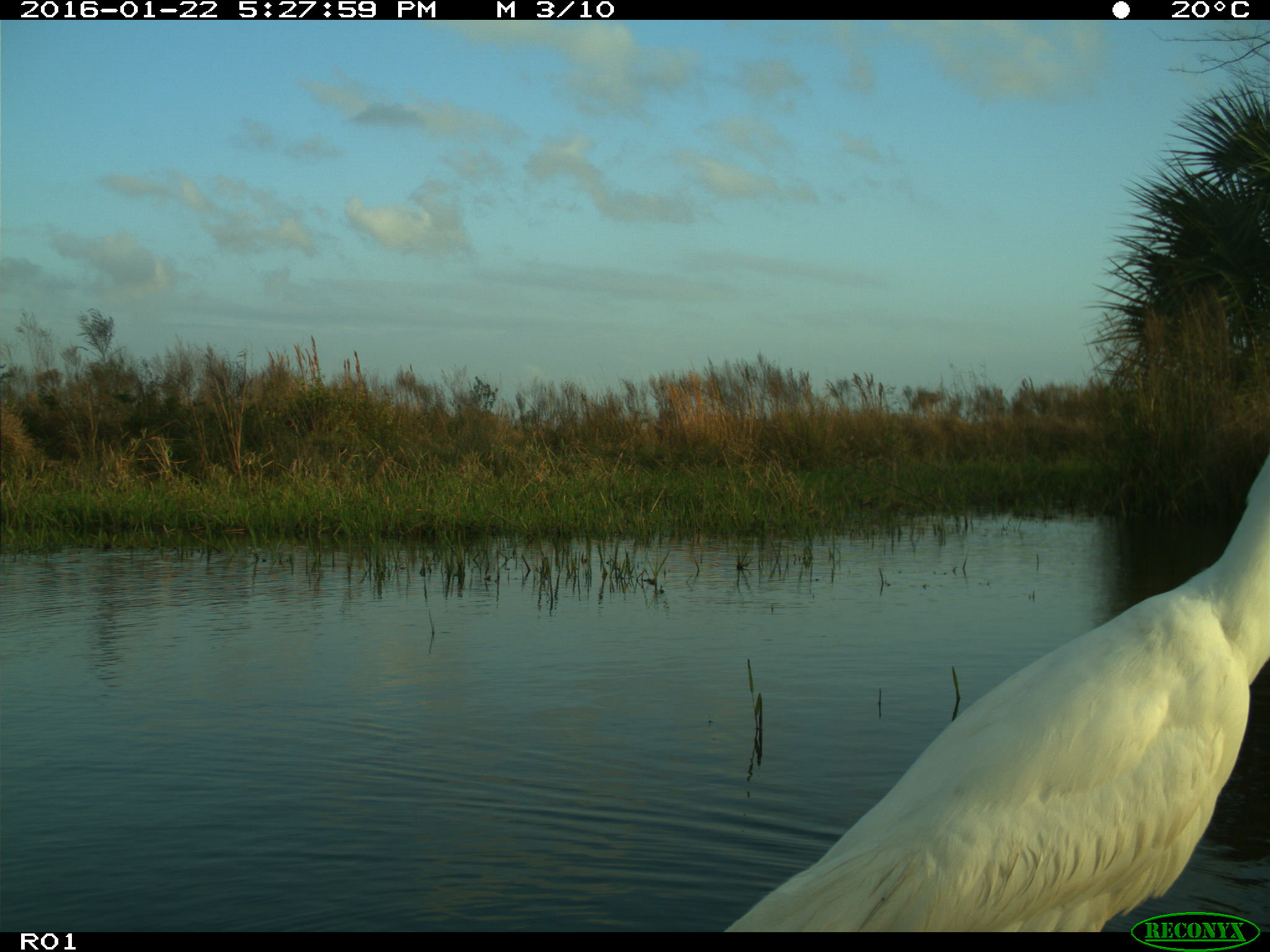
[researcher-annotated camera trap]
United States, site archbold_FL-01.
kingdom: Animalia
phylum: Chordata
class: Aves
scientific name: Aves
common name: birds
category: unidentified bird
Unidentified bird (birds) (Aves).